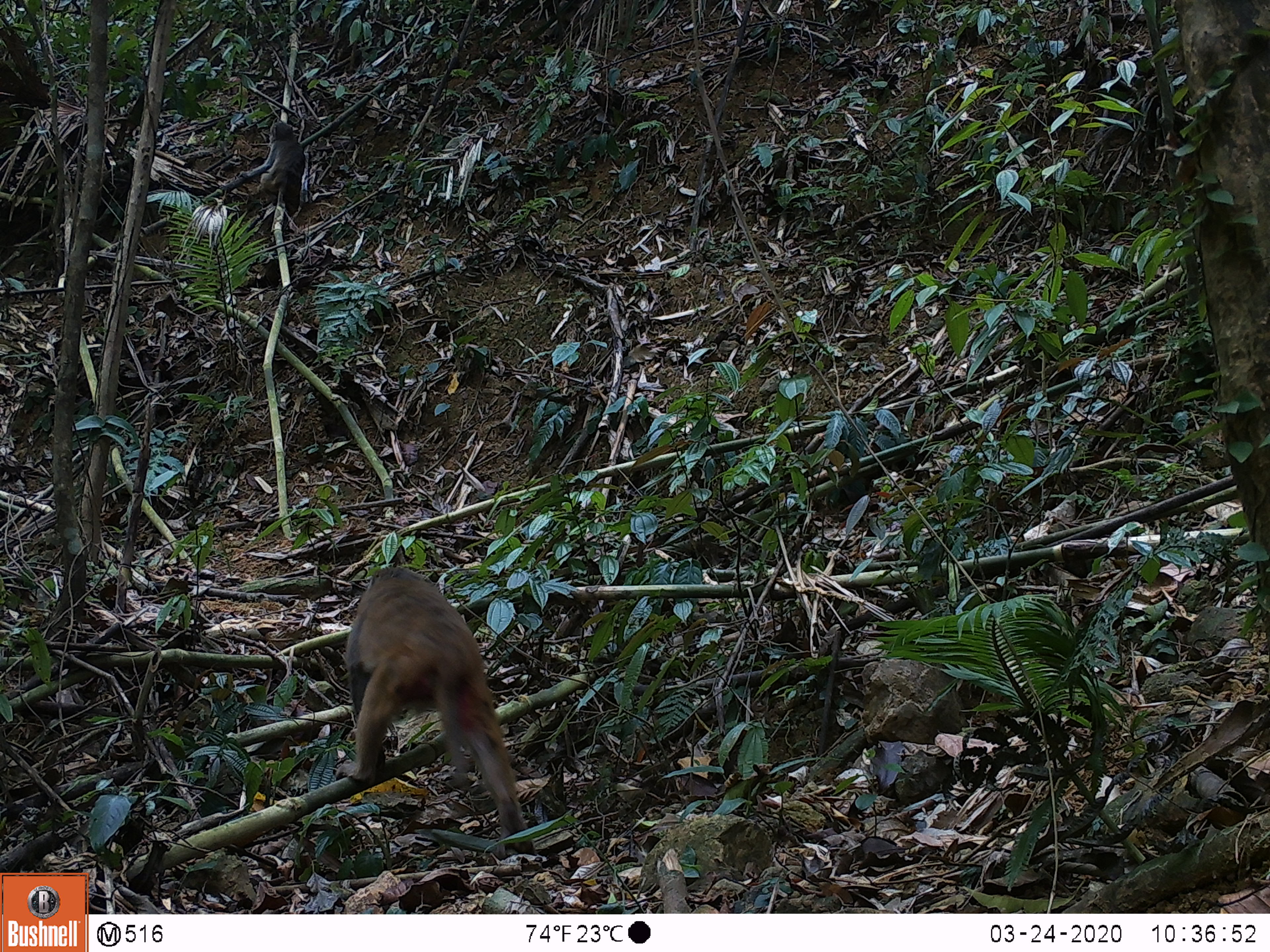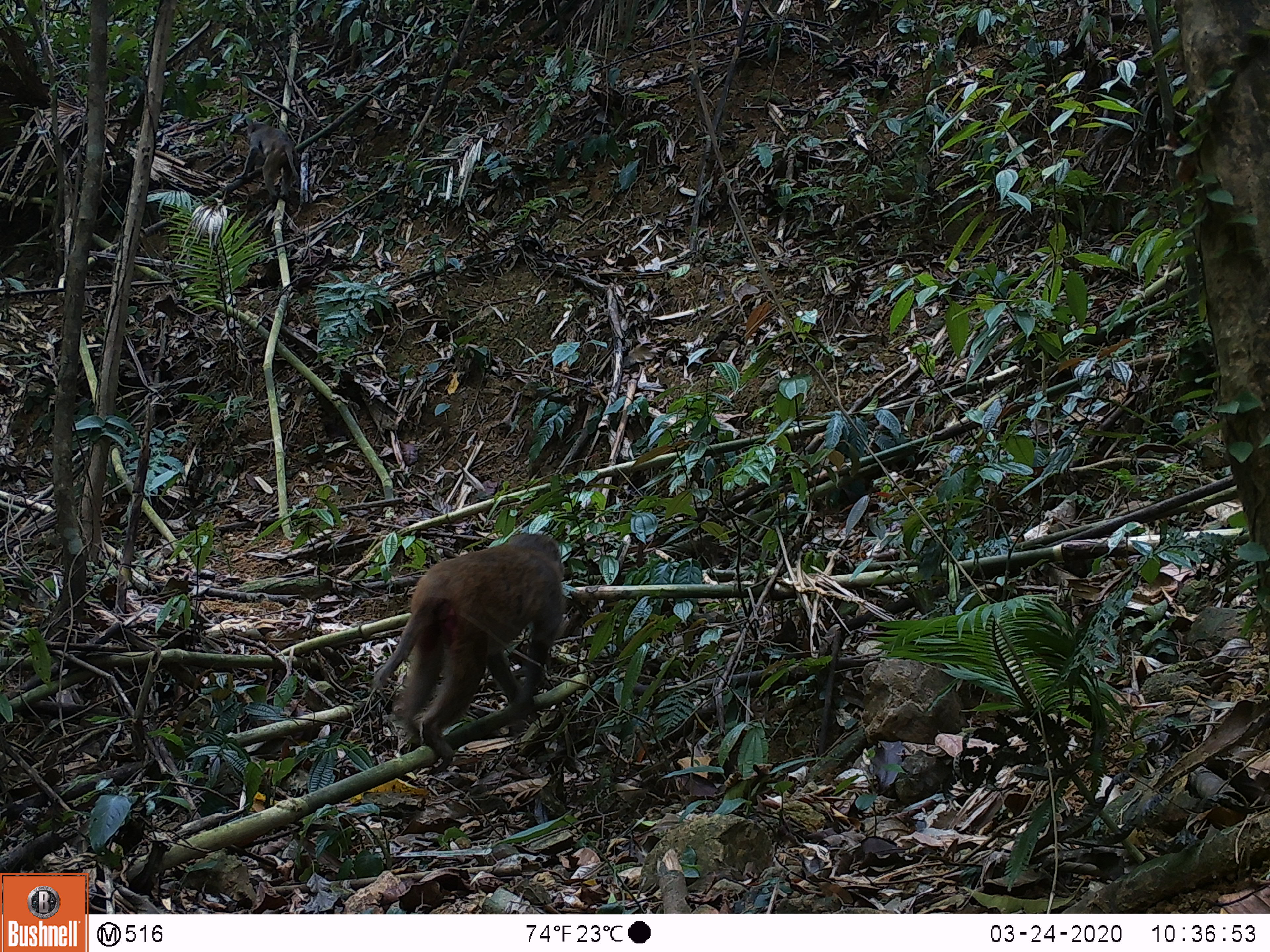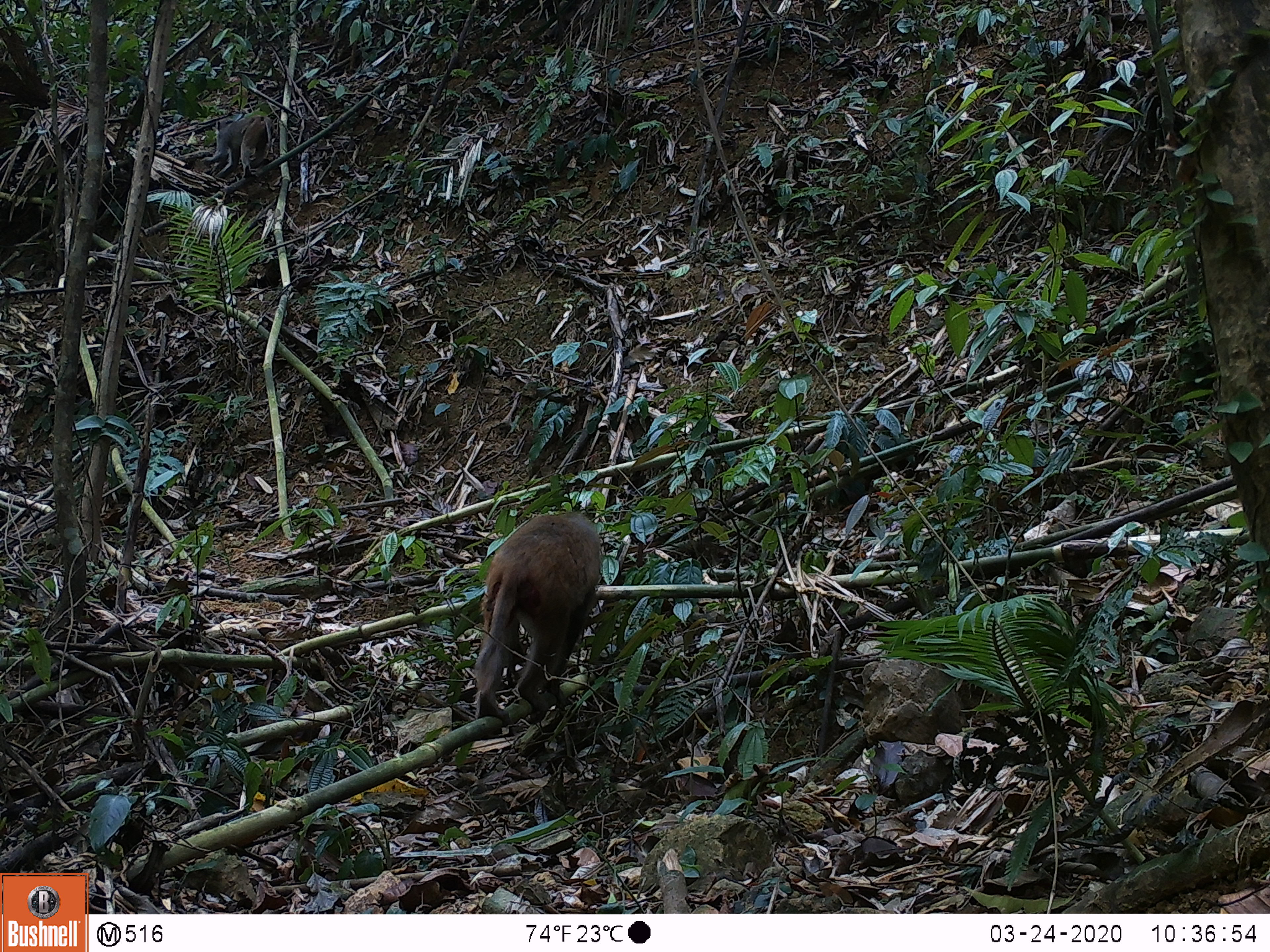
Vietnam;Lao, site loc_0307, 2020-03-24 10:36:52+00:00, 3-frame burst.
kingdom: Animalia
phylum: Chordata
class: Mammalia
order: Primates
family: Cercopithecidae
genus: Macaca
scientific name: Macaca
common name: macaques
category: assam or rhesus macaque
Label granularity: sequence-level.